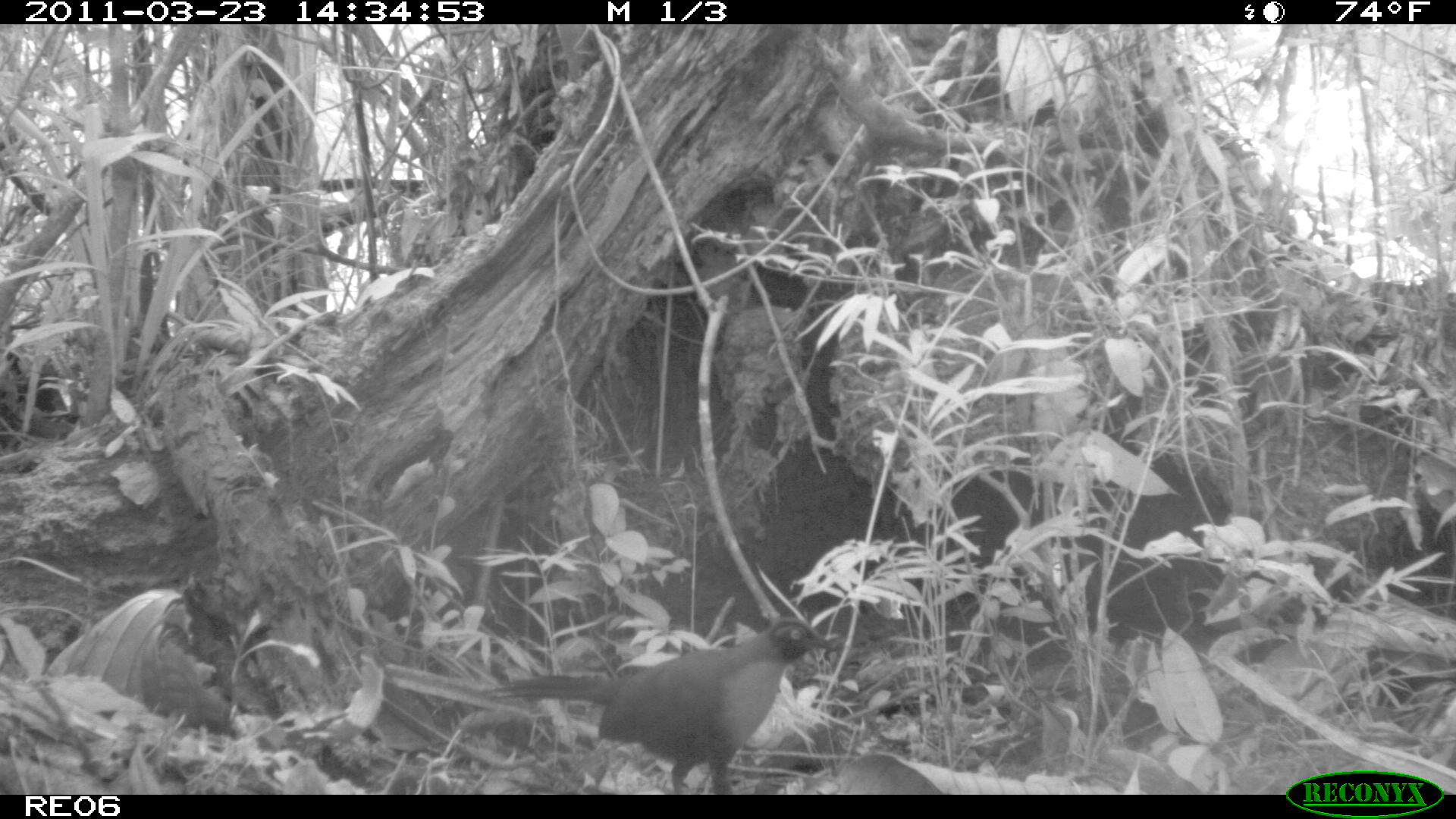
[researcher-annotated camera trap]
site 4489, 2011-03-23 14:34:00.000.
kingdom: Animalia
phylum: Chordata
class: Aves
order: Cuculiformes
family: Cuculidae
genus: Coua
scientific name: Coua serriana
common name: red-breasted coua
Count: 1.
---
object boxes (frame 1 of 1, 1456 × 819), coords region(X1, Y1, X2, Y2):
coua serriana: region(486, 615, 840, 794)